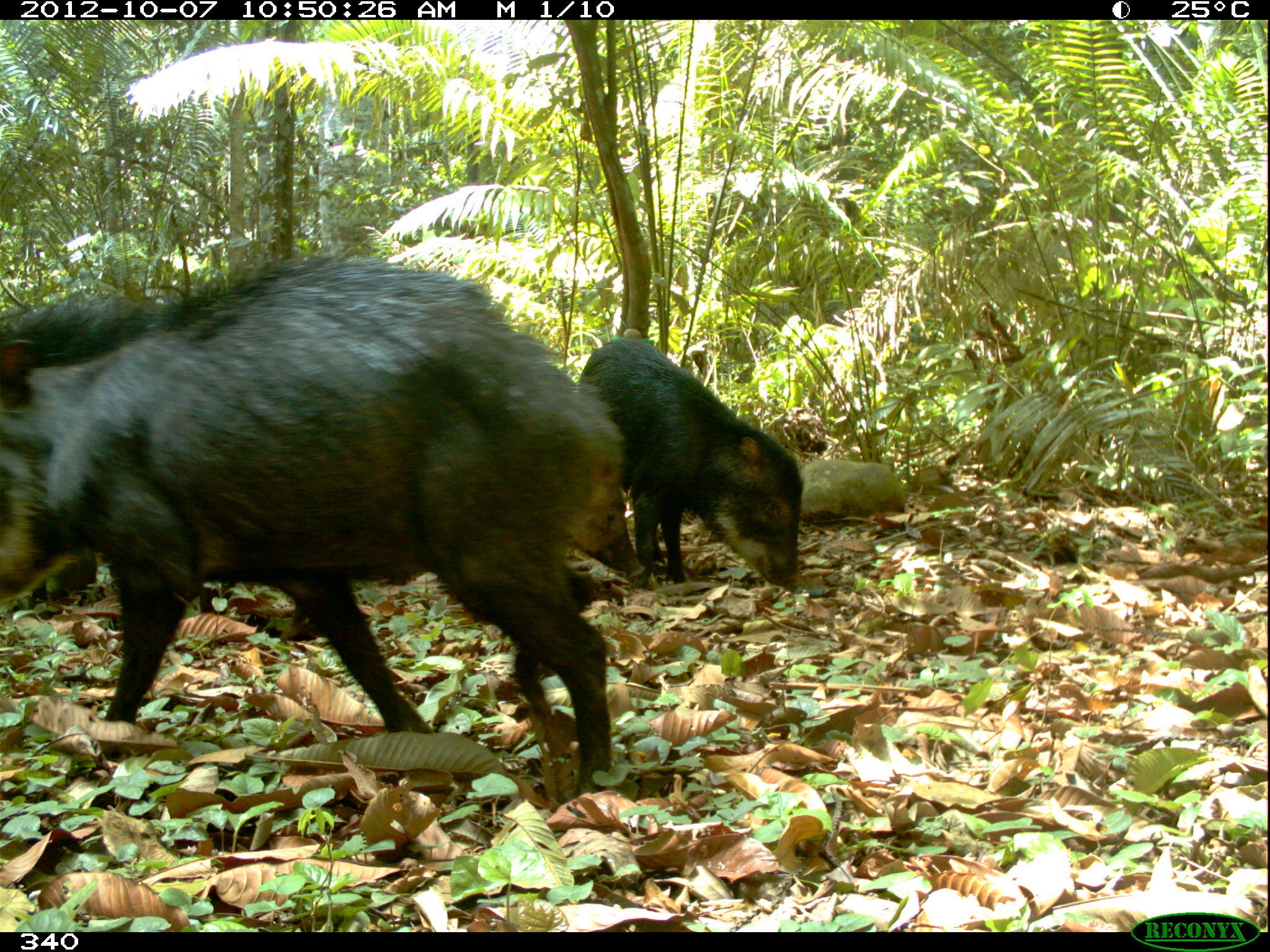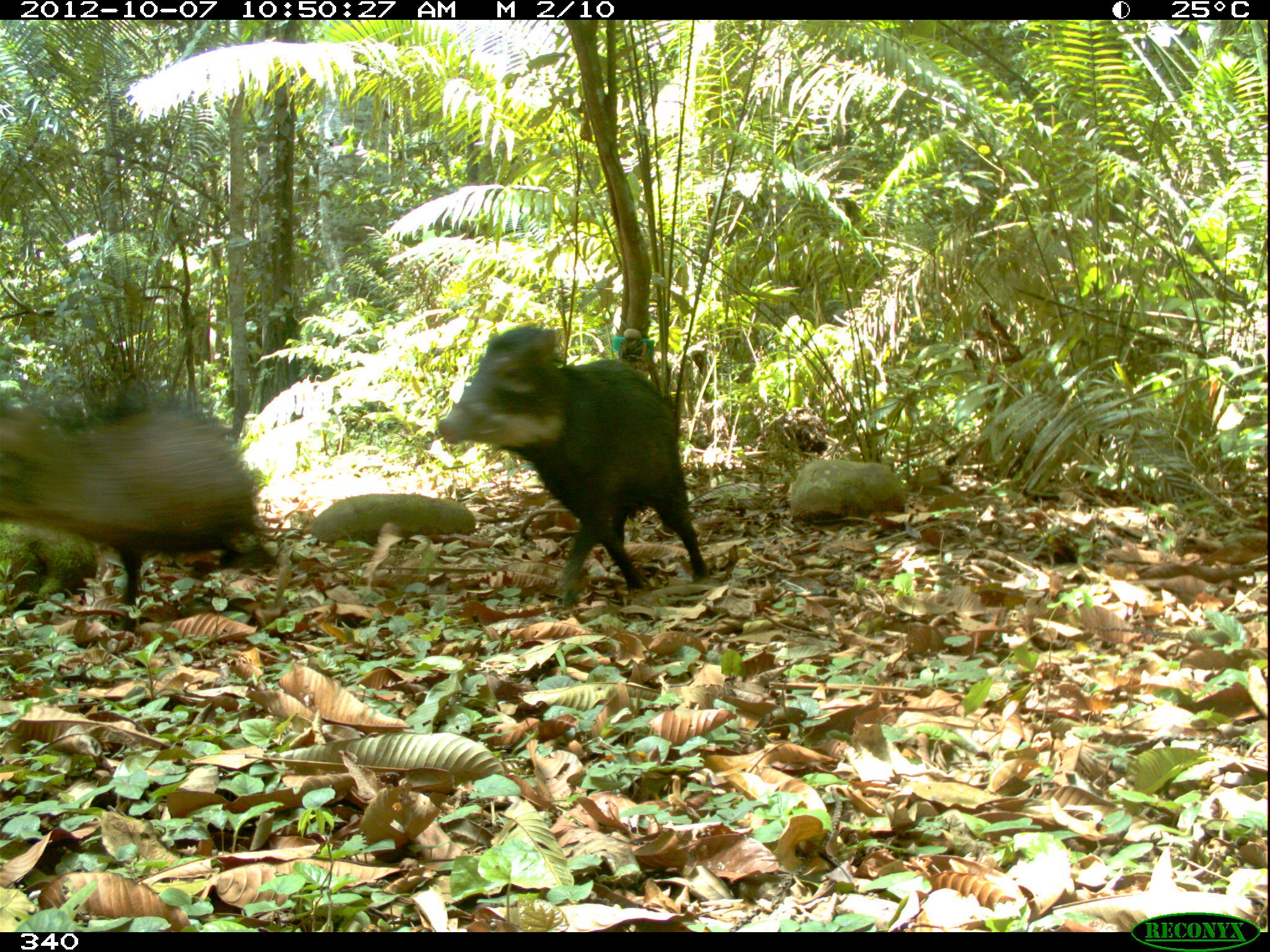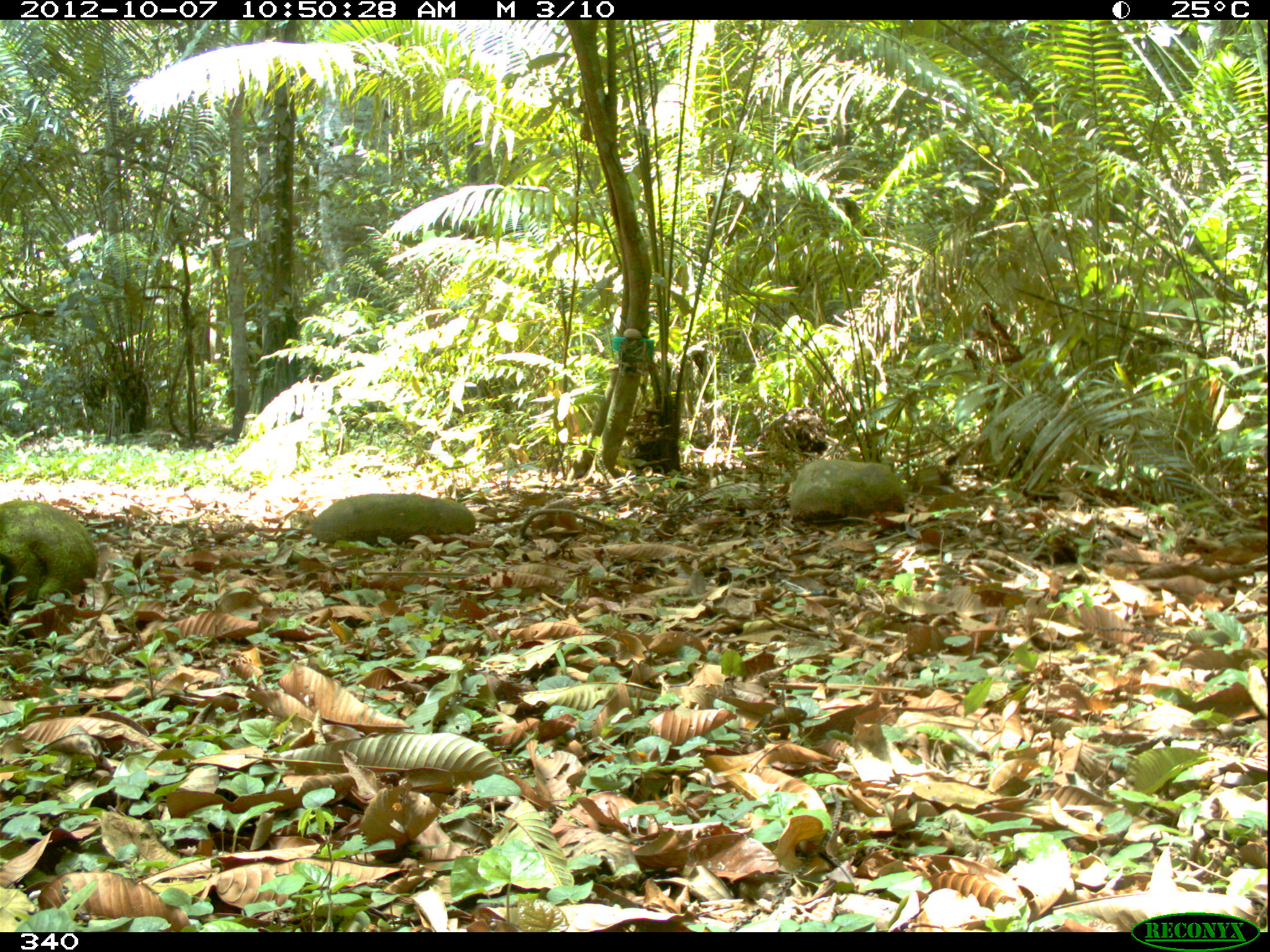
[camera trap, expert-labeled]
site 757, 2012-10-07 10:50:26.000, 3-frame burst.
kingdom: Animalia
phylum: Chordata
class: Mammalia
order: Artiodactyla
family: Tayassuidae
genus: Tayassu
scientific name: Tayassu pecari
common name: white-lipped peccary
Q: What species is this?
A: Tayassu pecari (white-lipped peccary).